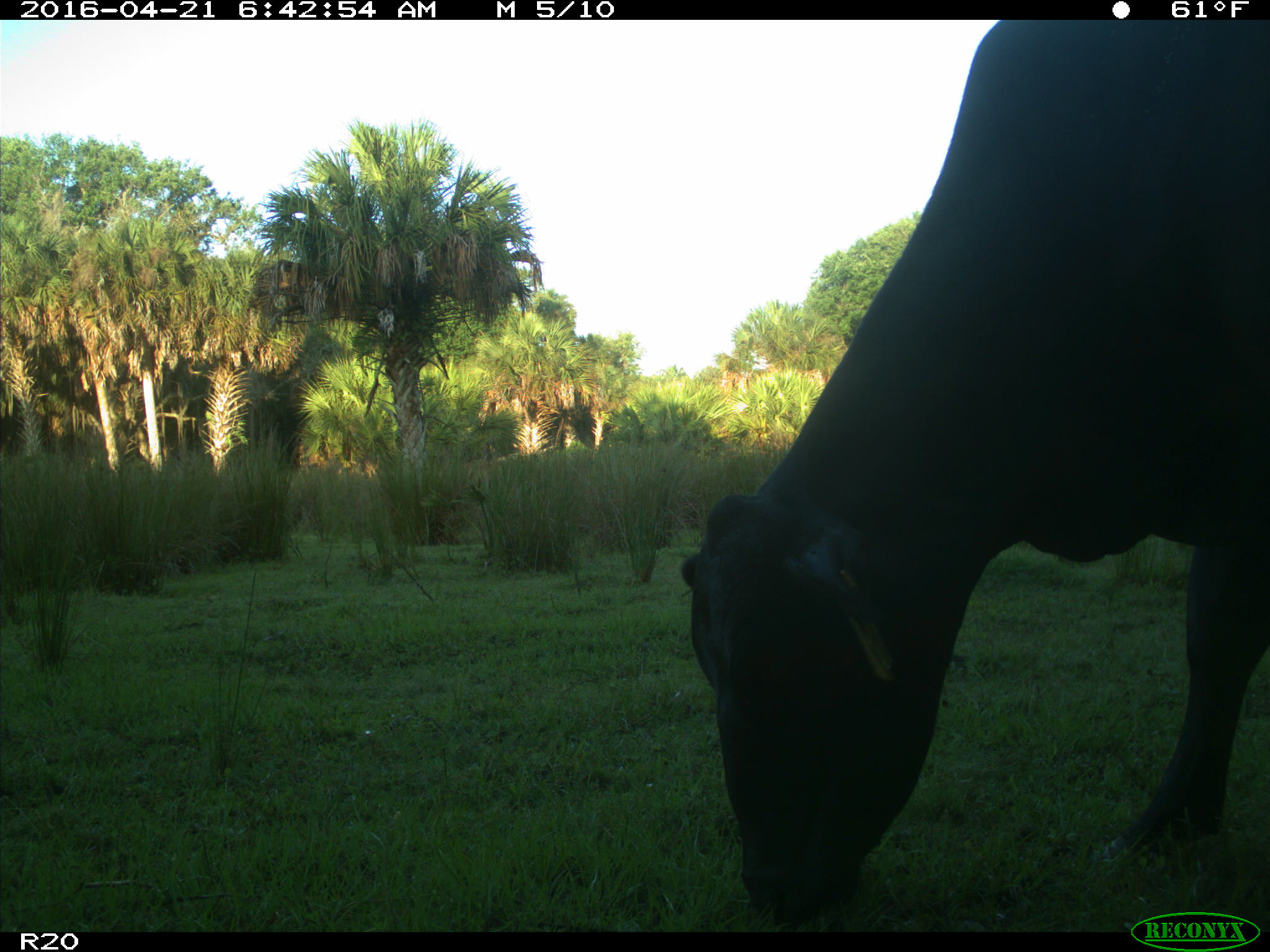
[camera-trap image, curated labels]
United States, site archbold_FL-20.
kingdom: Animalia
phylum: Chordata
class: Mammalia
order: Artiodactyla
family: Bovidae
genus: Bos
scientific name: Bos taurus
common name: domestic cow